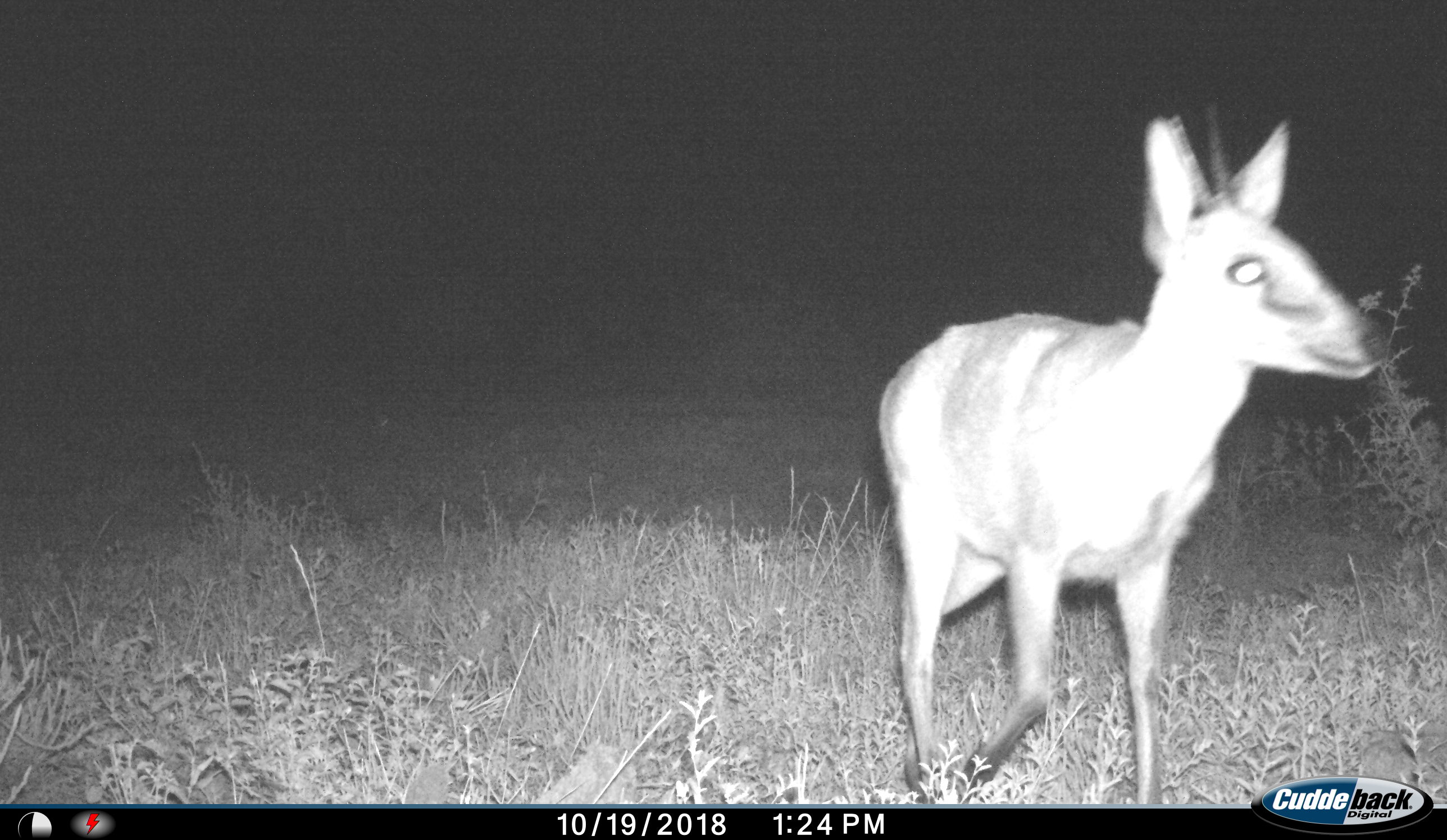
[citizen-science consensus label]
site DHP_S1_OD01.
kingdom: Animalia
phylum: Chordata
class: Mammalia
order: Artiodactyla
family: Bovidae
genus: Sylvicapra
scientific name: Sylvicapra grimmia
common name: common duiker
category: duikercommongrey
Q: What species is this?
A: Duikercommongrey (common duiker) (Sylvicapra grimmia).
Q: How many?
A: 1.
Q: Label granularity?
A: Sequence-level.